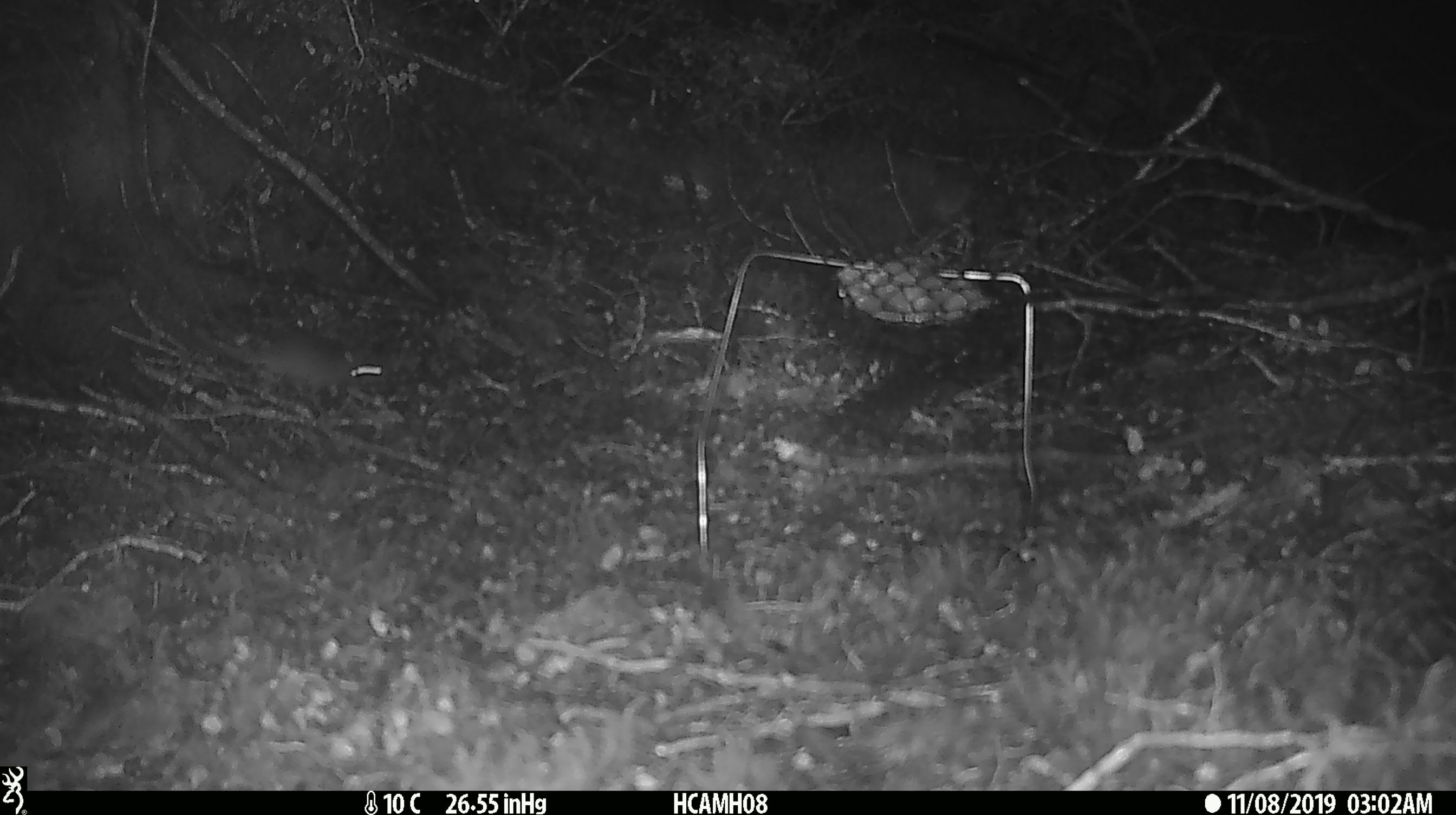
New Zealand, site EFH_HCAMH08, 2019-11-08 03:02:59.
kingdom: Animalia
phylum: Chordata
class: Mammalia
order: Rodentia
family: Muridae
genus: Mus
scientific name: Mus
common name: mouse